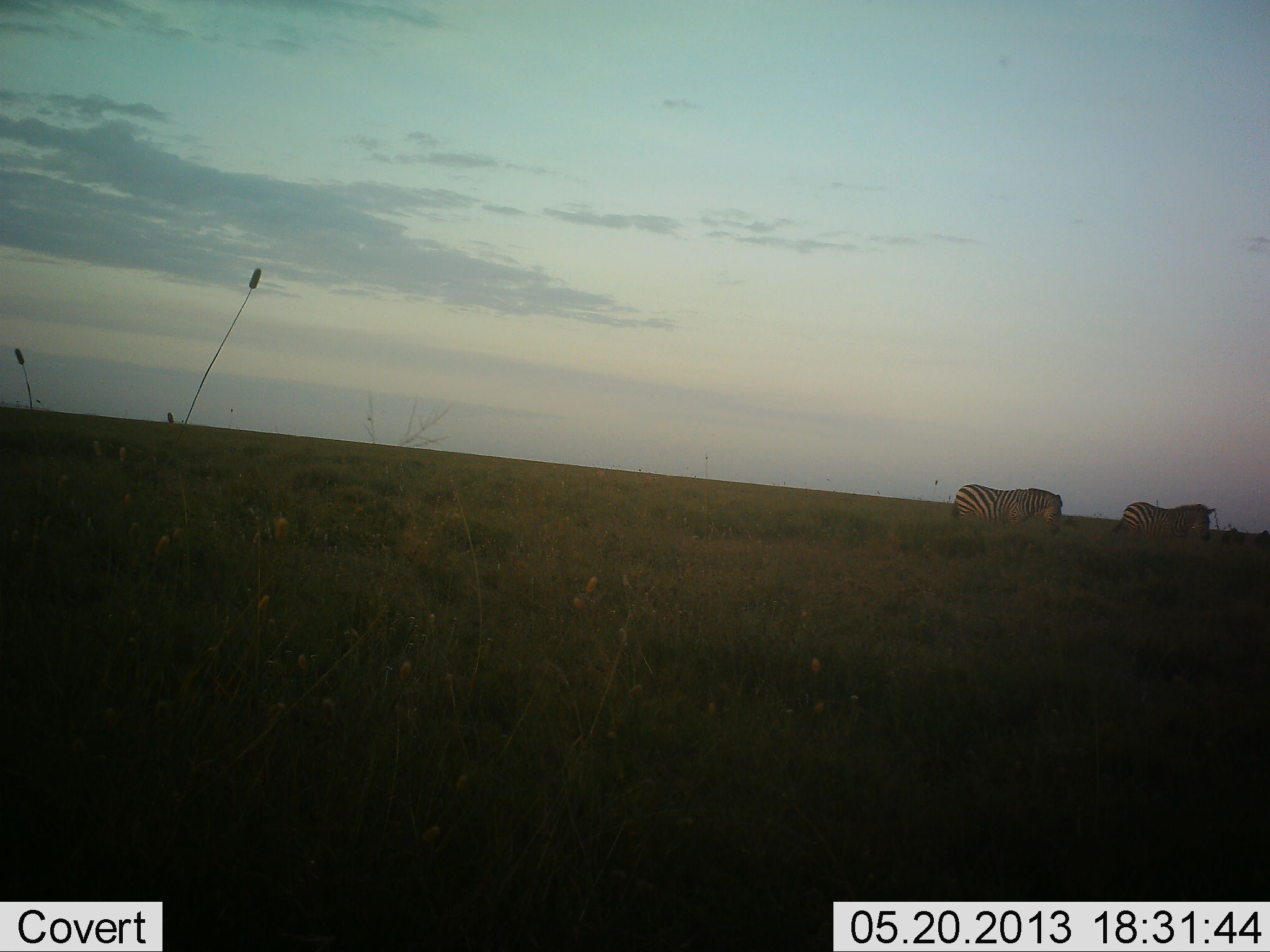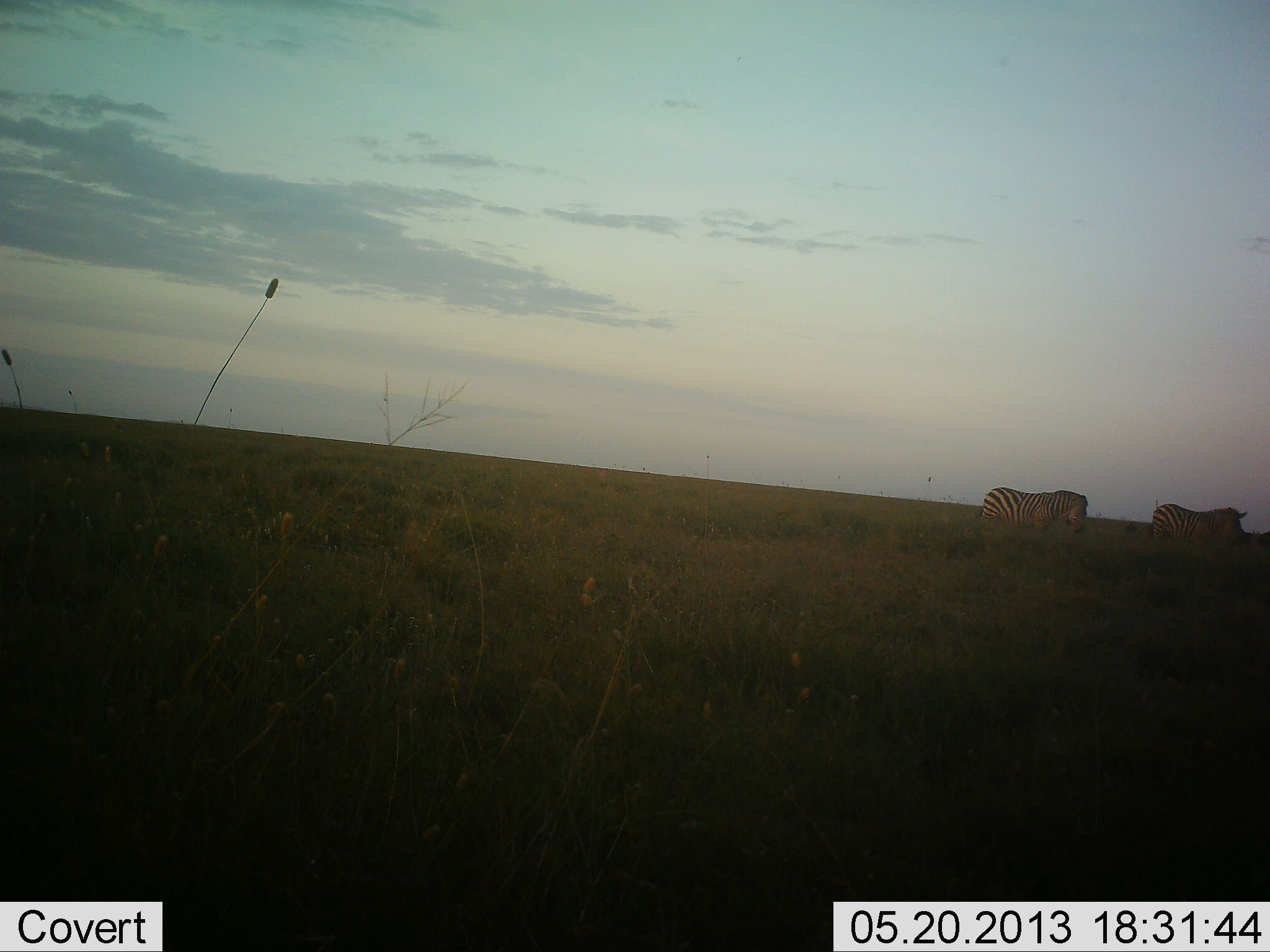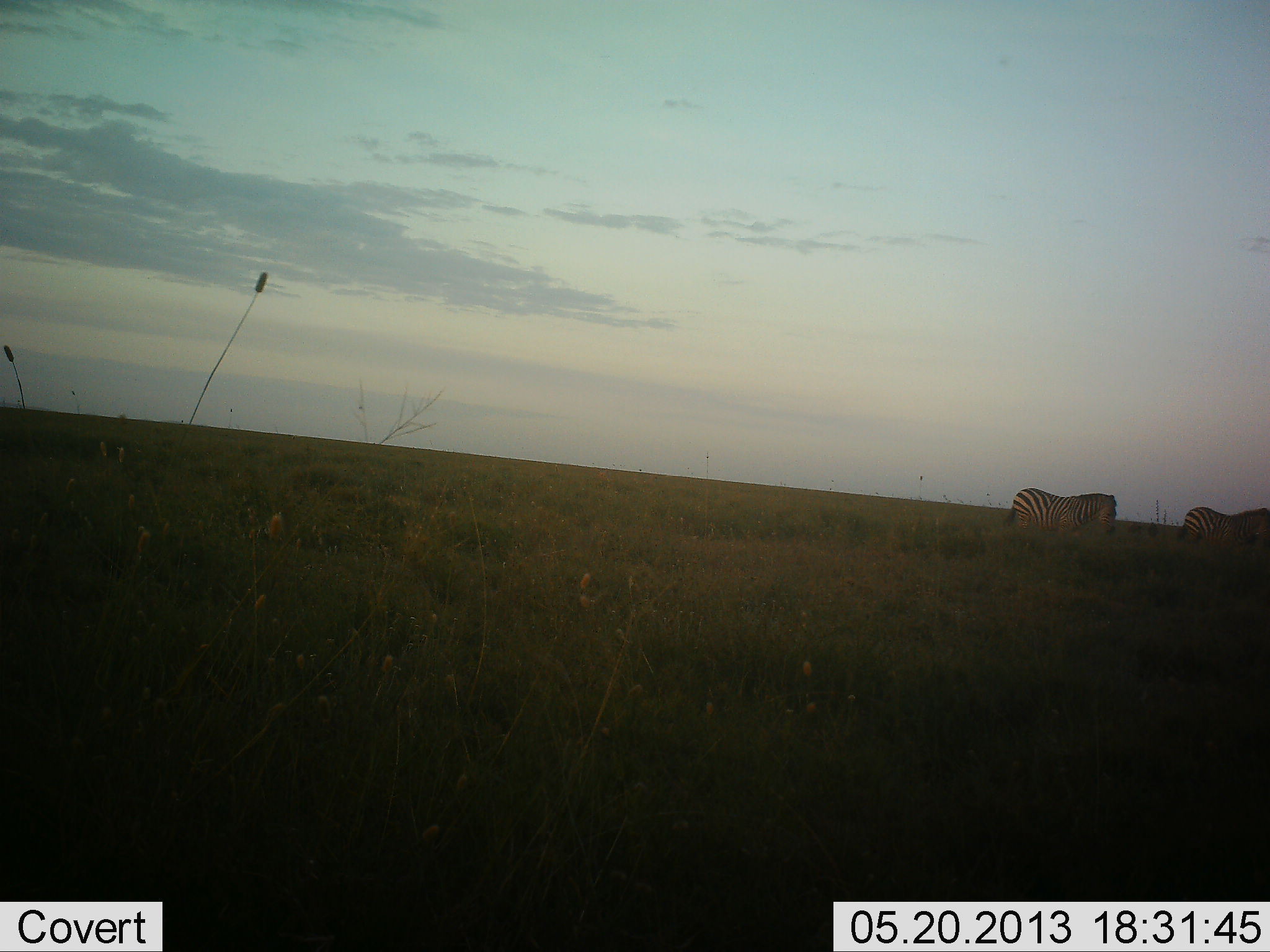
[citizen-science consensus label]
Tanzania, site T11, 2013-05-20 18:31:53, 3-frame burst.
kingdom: Animalia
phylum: Chordata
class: Mammalia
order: Perissodactyla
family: Equidae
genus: Equus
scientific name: Equus quagga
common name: plains zebra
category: zebra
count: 2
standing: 5%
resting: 0%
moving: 90%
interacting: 0%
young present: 0%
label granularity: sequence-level